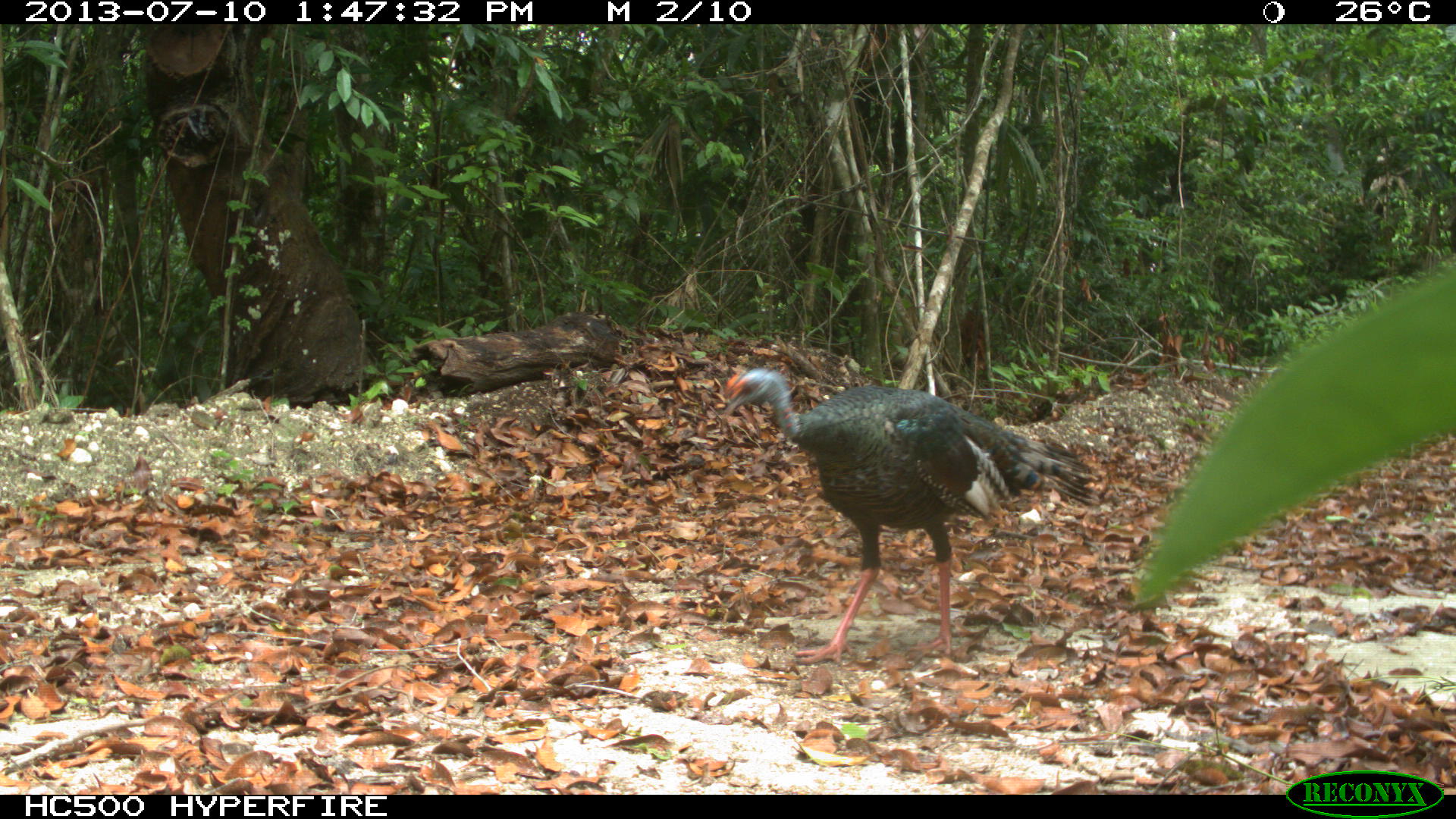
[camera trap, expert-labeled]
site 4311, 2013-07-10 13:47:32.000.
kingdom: Animalia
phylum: Chordata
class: Aves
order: Galliformes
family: Phasianidae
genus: Meleagris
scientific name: Meleagris ocellata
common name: ocellated turkey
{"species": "Meleagris ocellata (ocellated turkey)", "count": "1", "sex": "male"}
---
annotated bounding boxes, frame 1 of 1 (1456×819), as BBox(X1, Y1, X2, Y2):
meleagris ocellata: BBox(720, 370, 1101, 663)